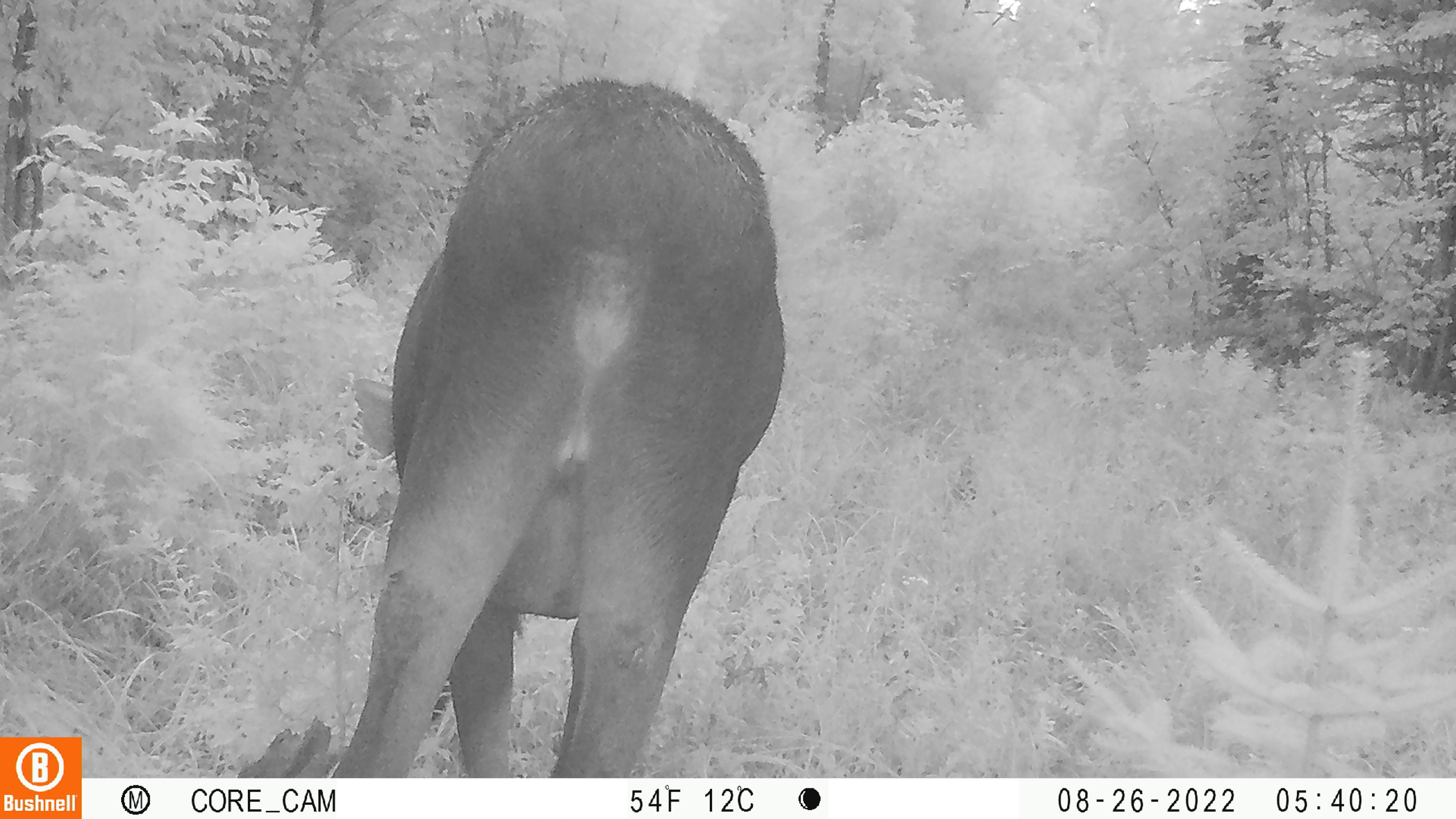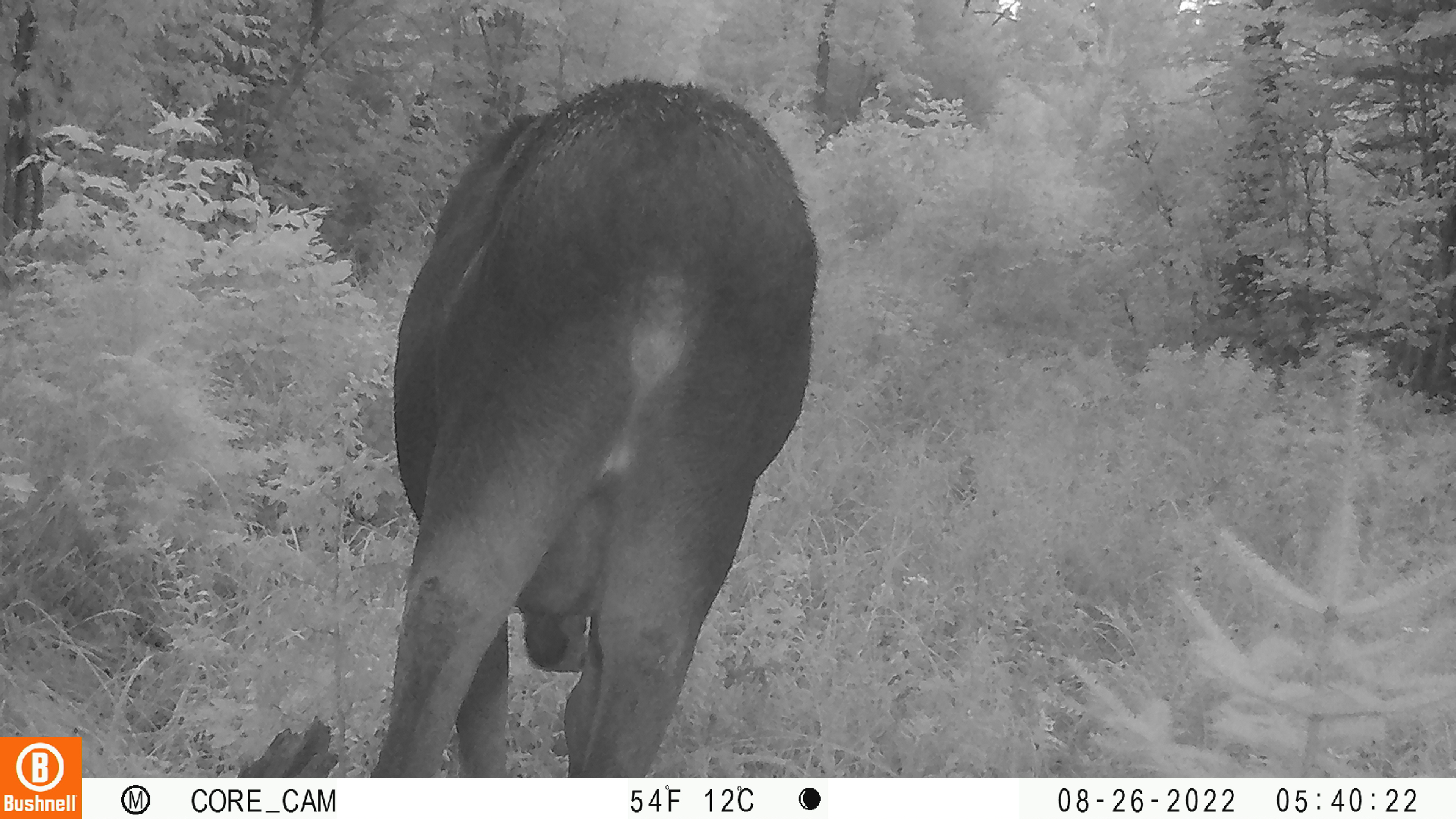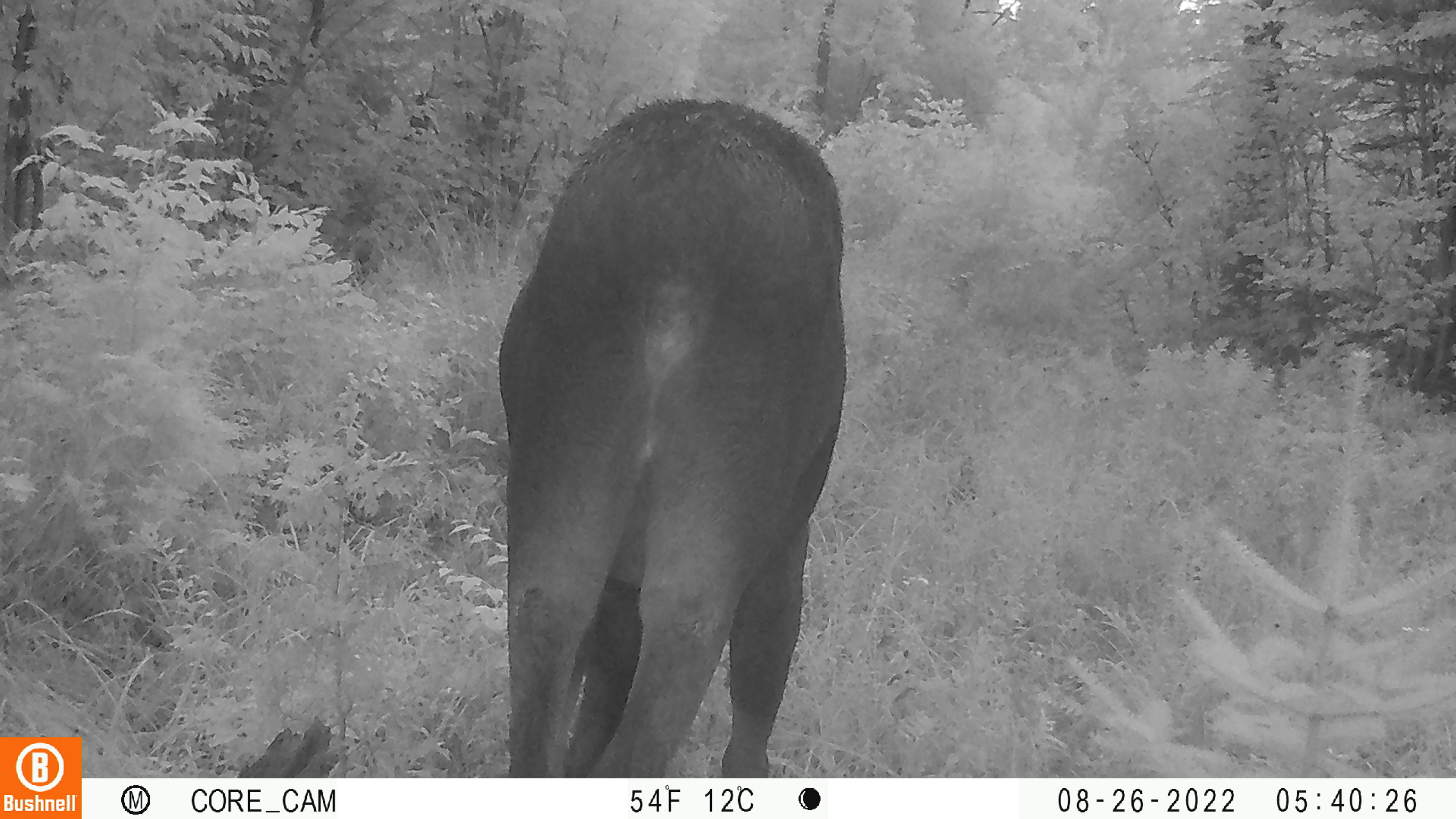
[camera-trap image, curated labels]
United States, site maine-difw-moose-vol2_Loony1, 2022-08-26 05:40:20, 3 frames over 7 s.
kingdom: Animalia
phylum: Chordata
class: Mammalia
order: Artiodactyla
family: Cervidae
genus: Alces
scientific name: Alces alces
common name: moose